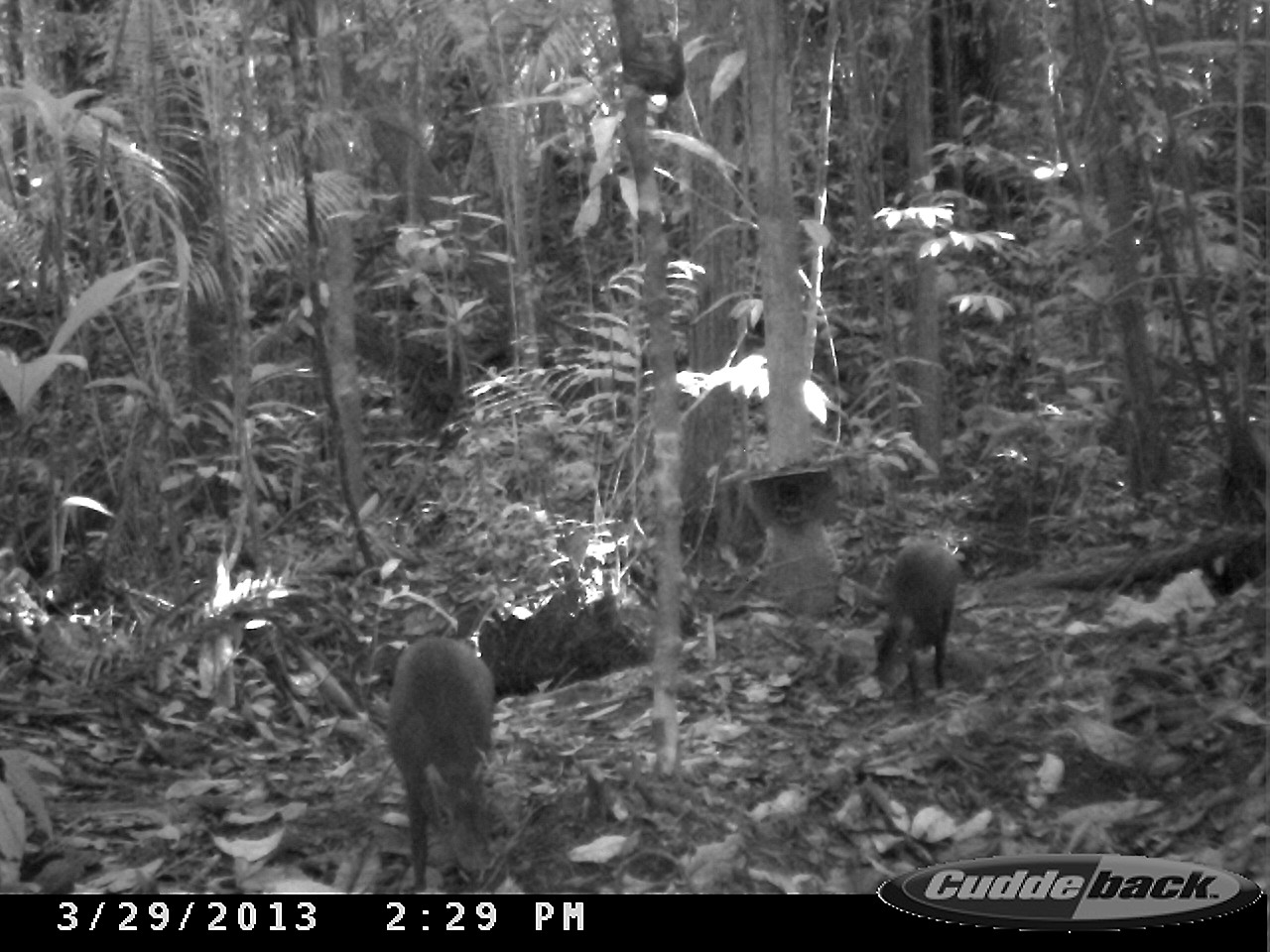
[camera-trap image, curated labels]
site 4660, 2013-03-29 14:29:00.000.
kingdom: Animalia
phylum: Chordata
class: Mammalia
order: Rodentia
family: Dasyproctidae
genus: Dasyprocta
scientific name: Dasyprocta leporina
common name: red-rumped agouti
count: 2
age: adult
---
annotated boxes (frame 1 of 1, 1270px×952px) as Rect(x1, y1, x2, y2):
dasyprocta leporina: Rect(383, 633, 499, 891); Rect(871, 538, 964, 713)